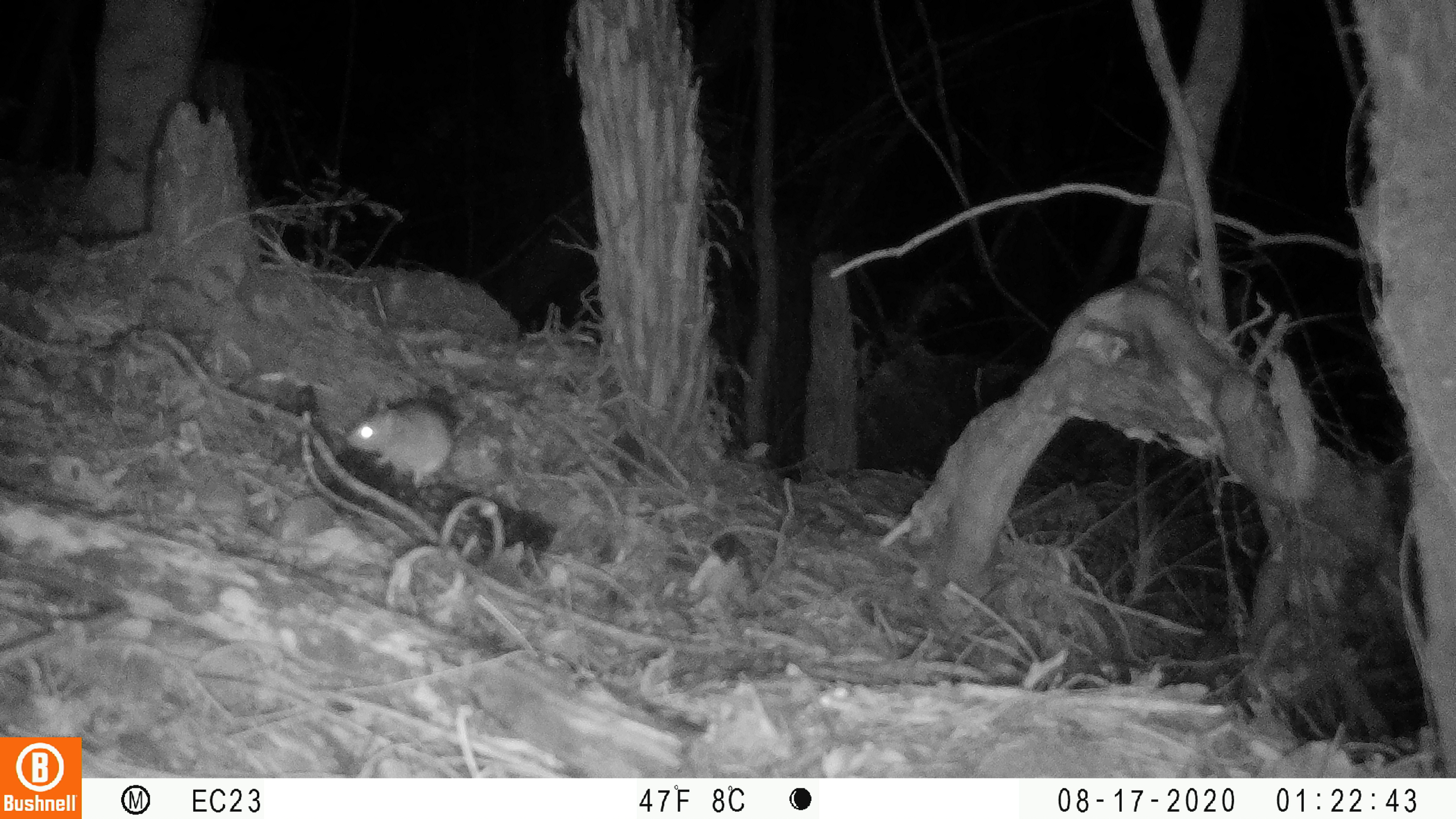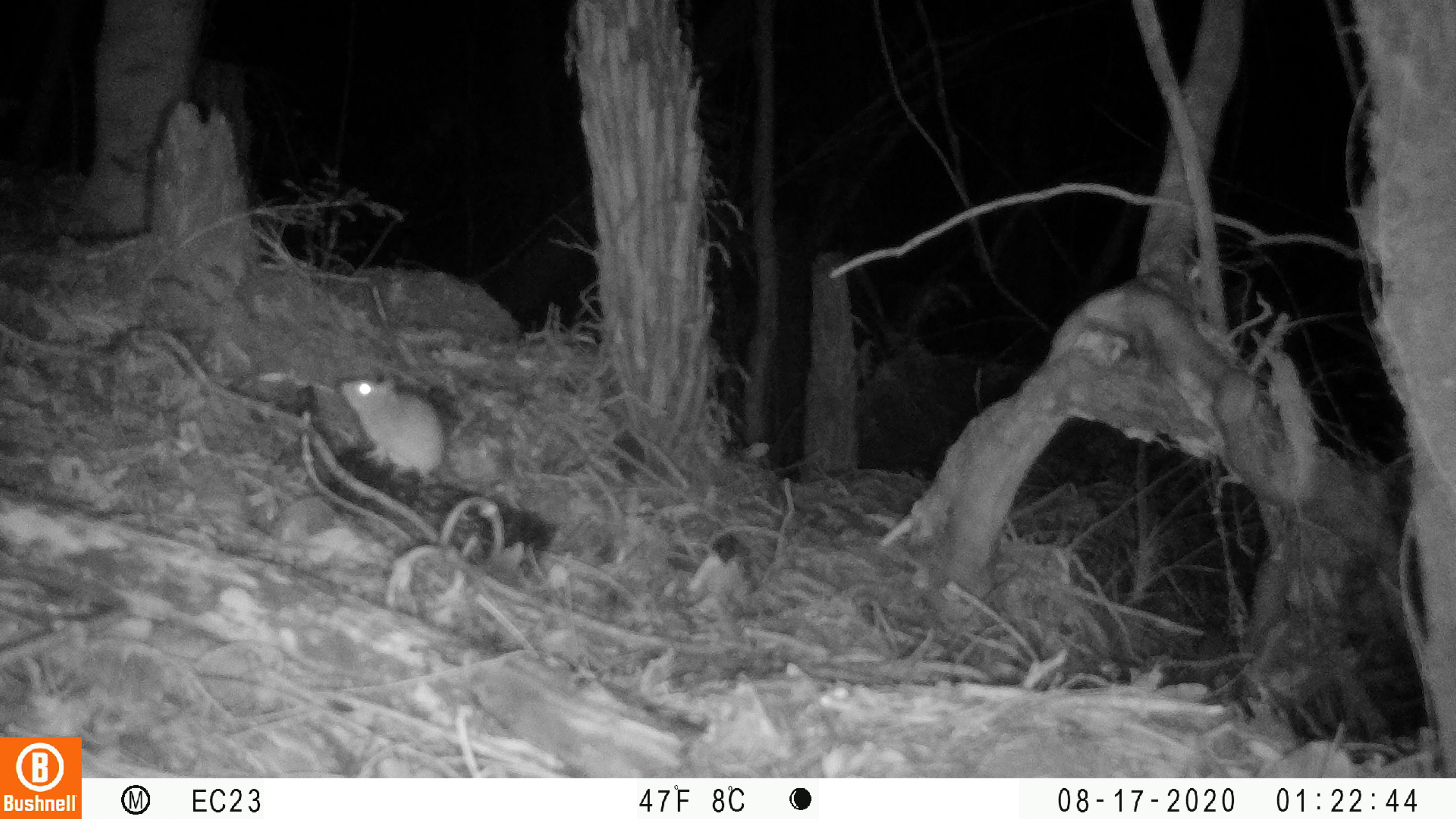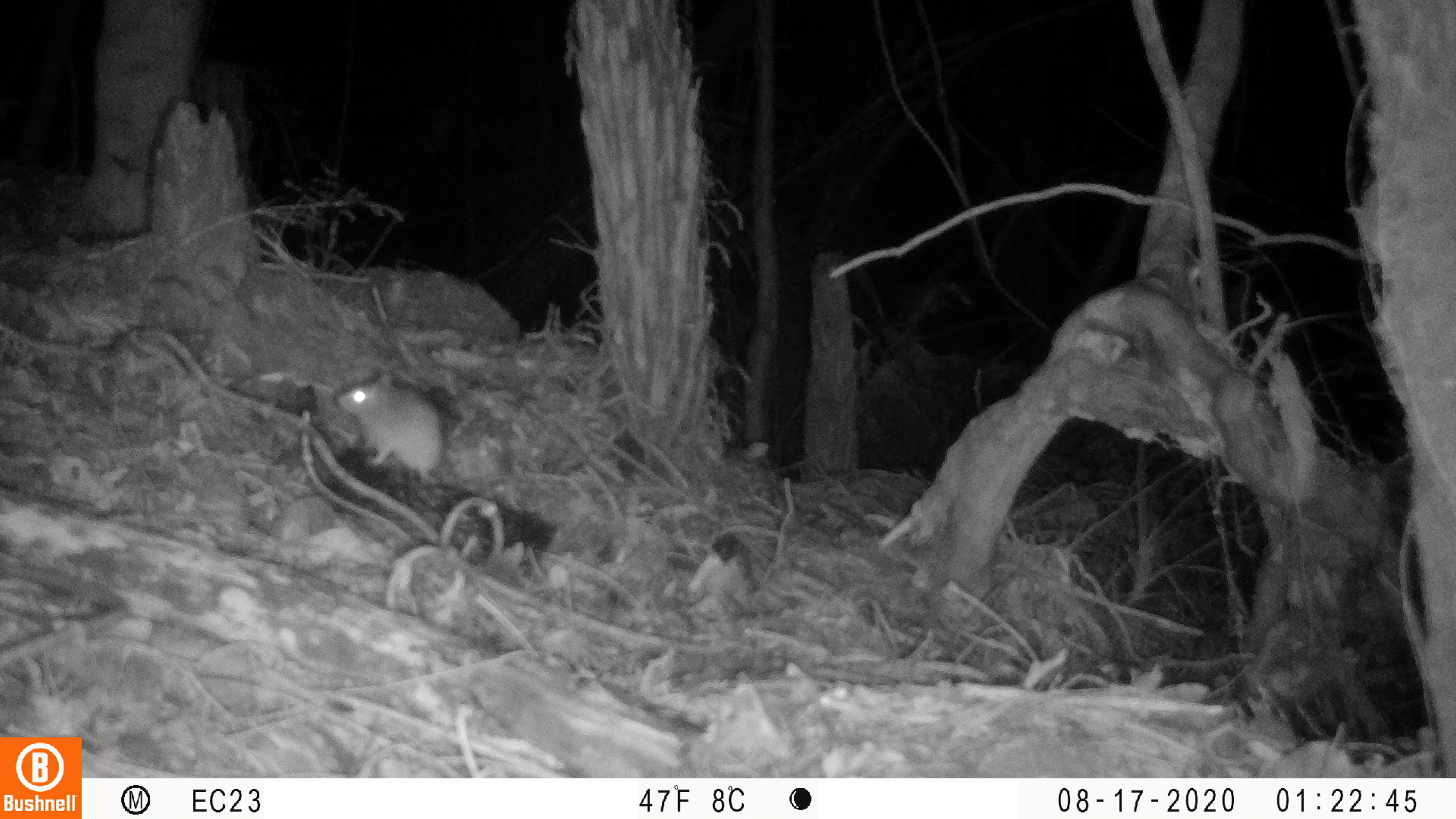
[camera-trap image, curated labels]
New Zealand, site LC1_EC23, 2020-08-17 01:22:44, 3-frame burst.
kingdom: Animalia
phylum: Chordata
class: Mammalia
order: Rodentia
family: Muridae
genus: Rattus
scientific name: Rattus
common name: rat